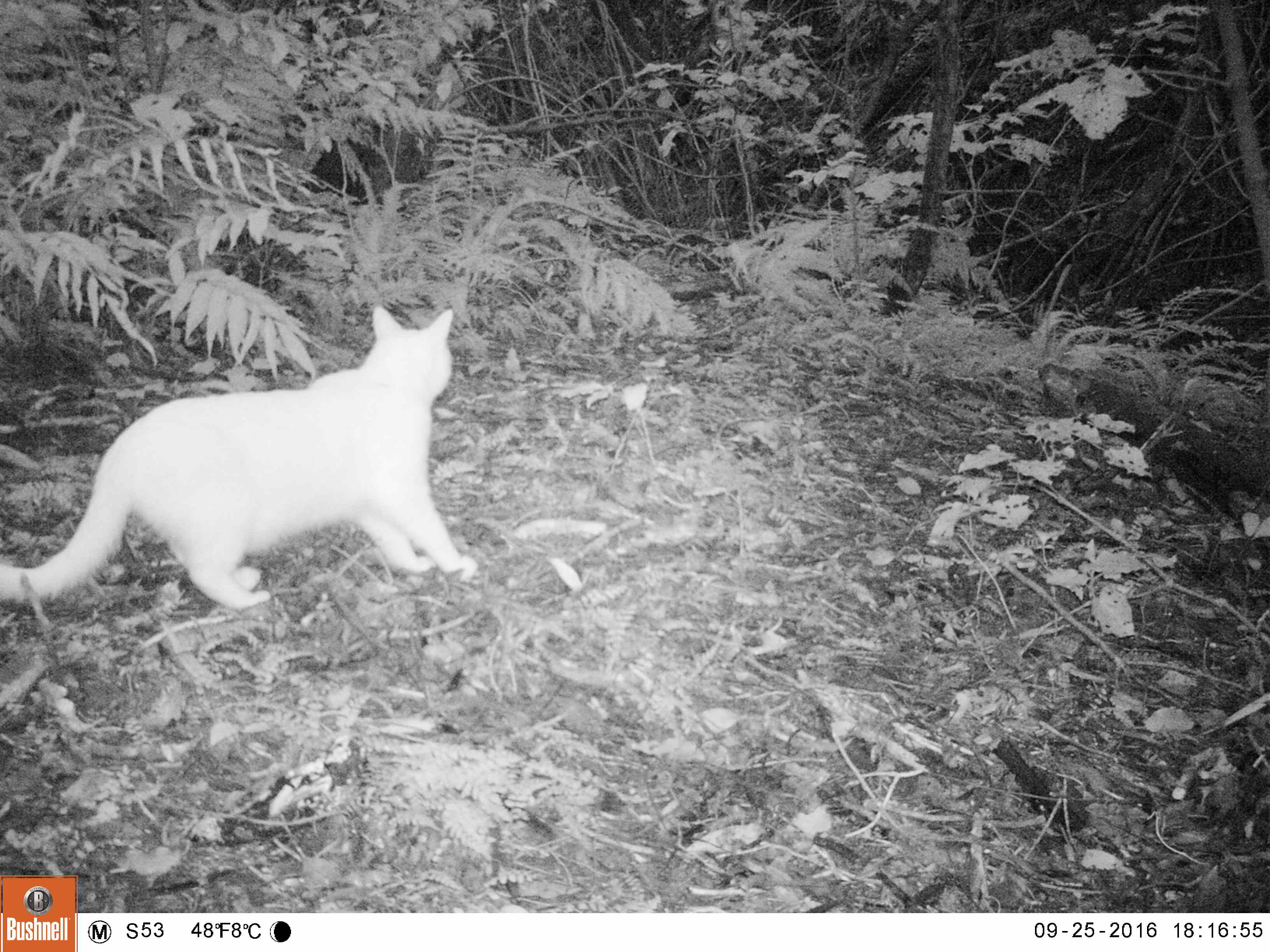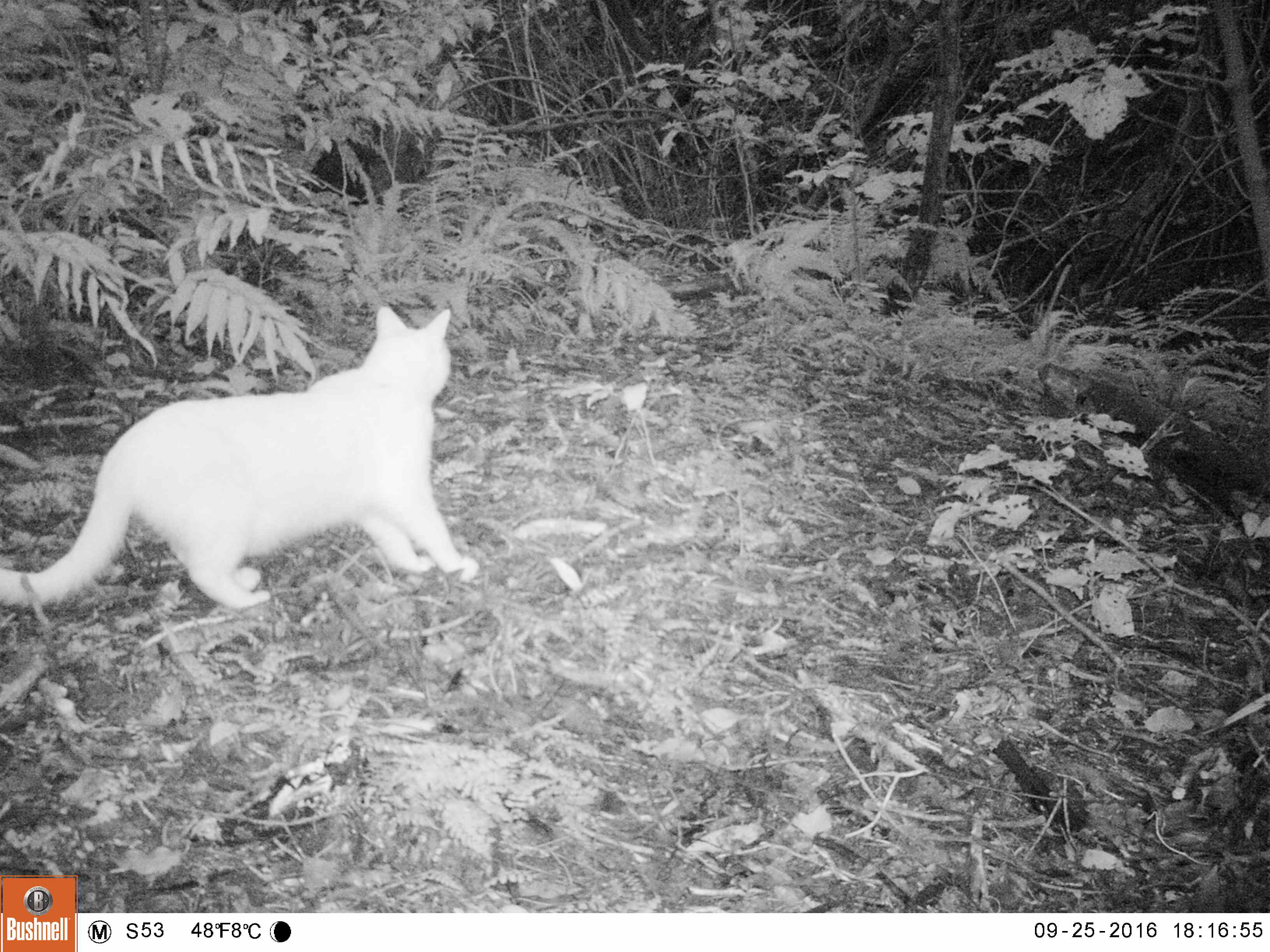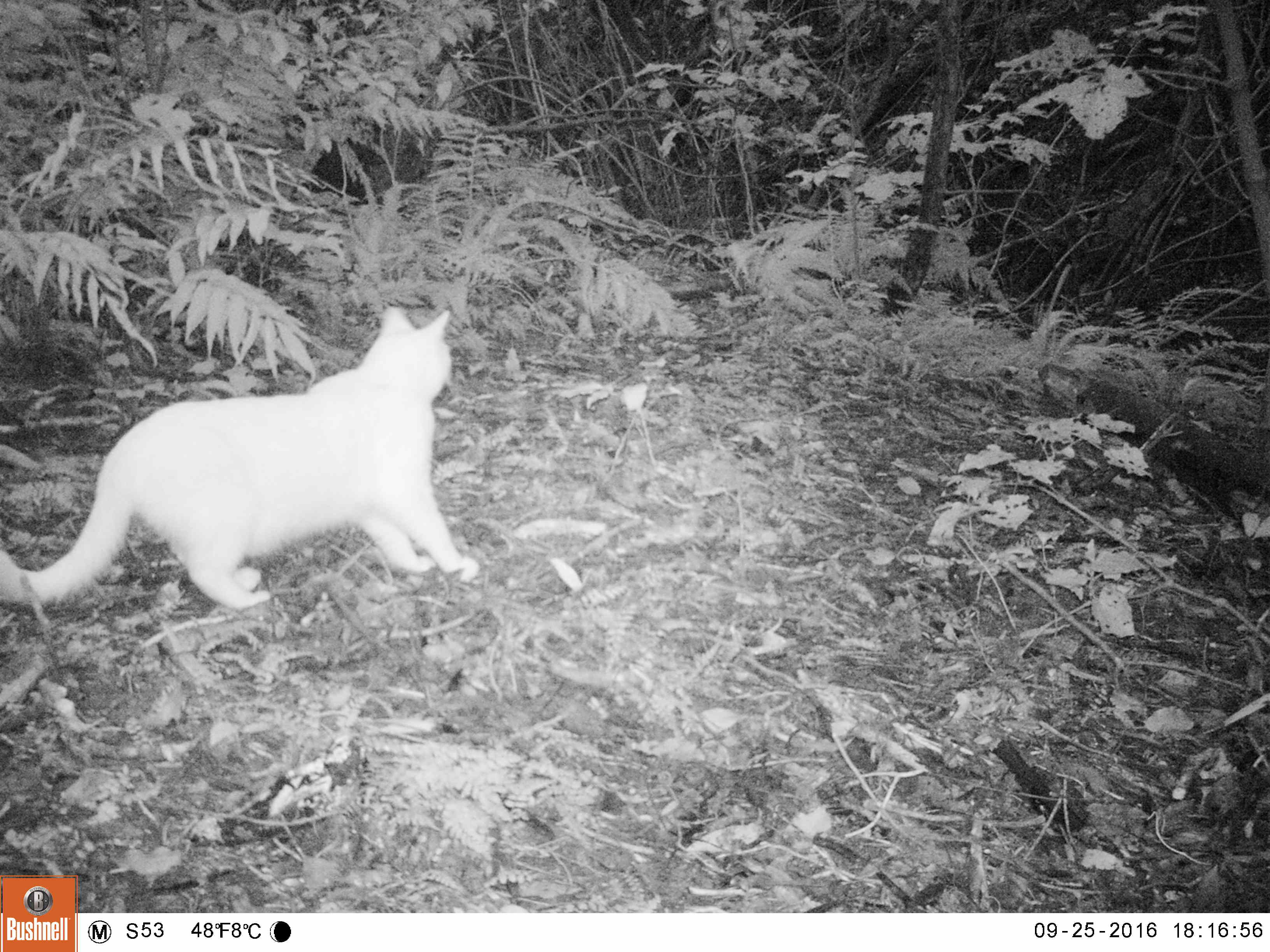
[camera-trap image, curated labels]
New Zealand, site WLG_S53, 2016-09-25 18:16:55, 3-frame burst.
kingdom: Animalia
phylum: Chordata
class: Mammalia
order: Carnivora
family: Felidae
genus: Felis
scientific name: Felis catus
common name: domestic cat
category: cat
Cat (domestic cat) (Felis catus).